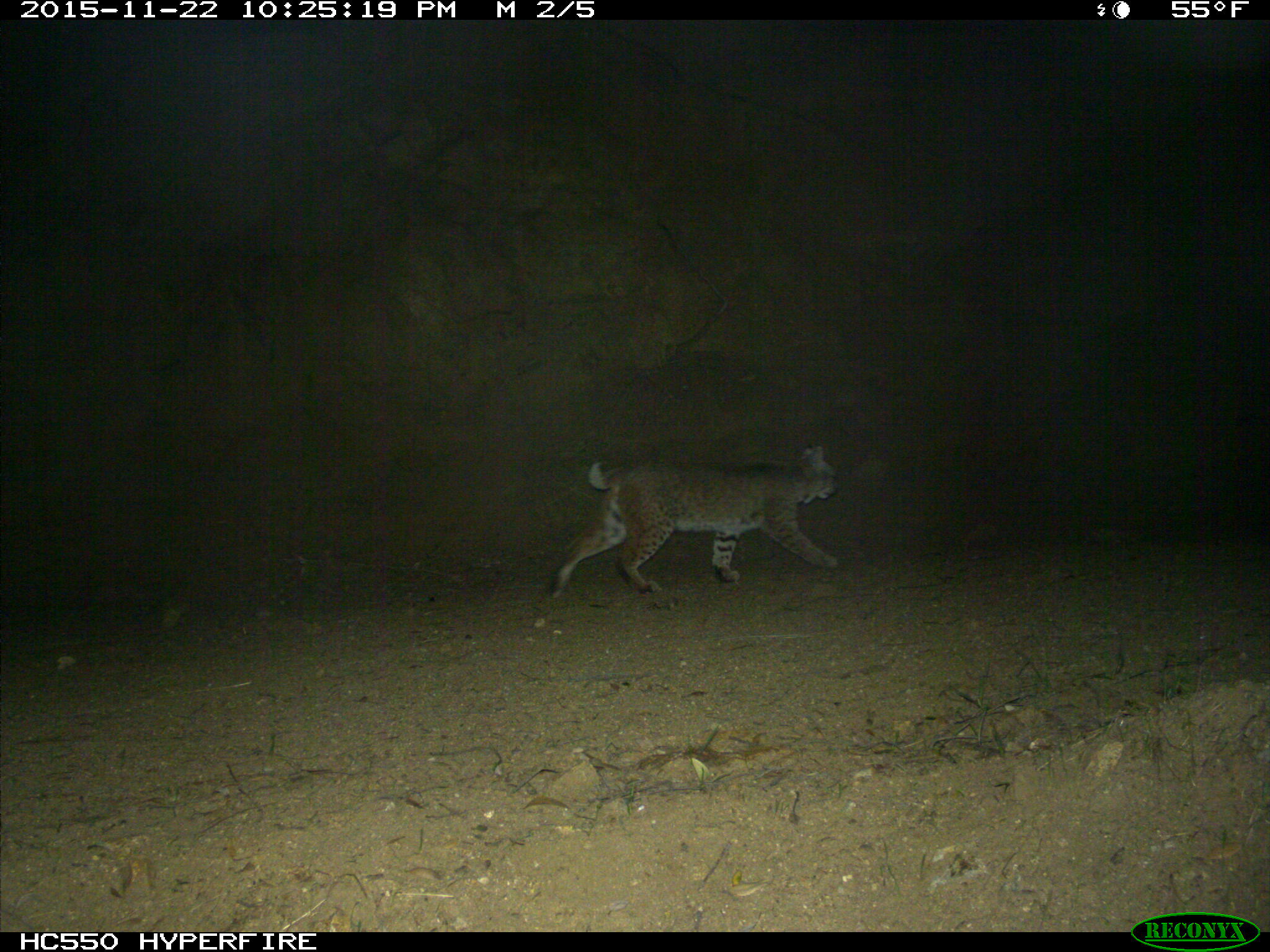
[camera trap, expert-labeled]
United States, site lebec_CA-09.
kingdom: Animalia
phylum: Chordata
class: Mammalia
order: Carnivora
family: Felidae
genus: Lynx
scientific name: Lynx rufus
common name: bobcat